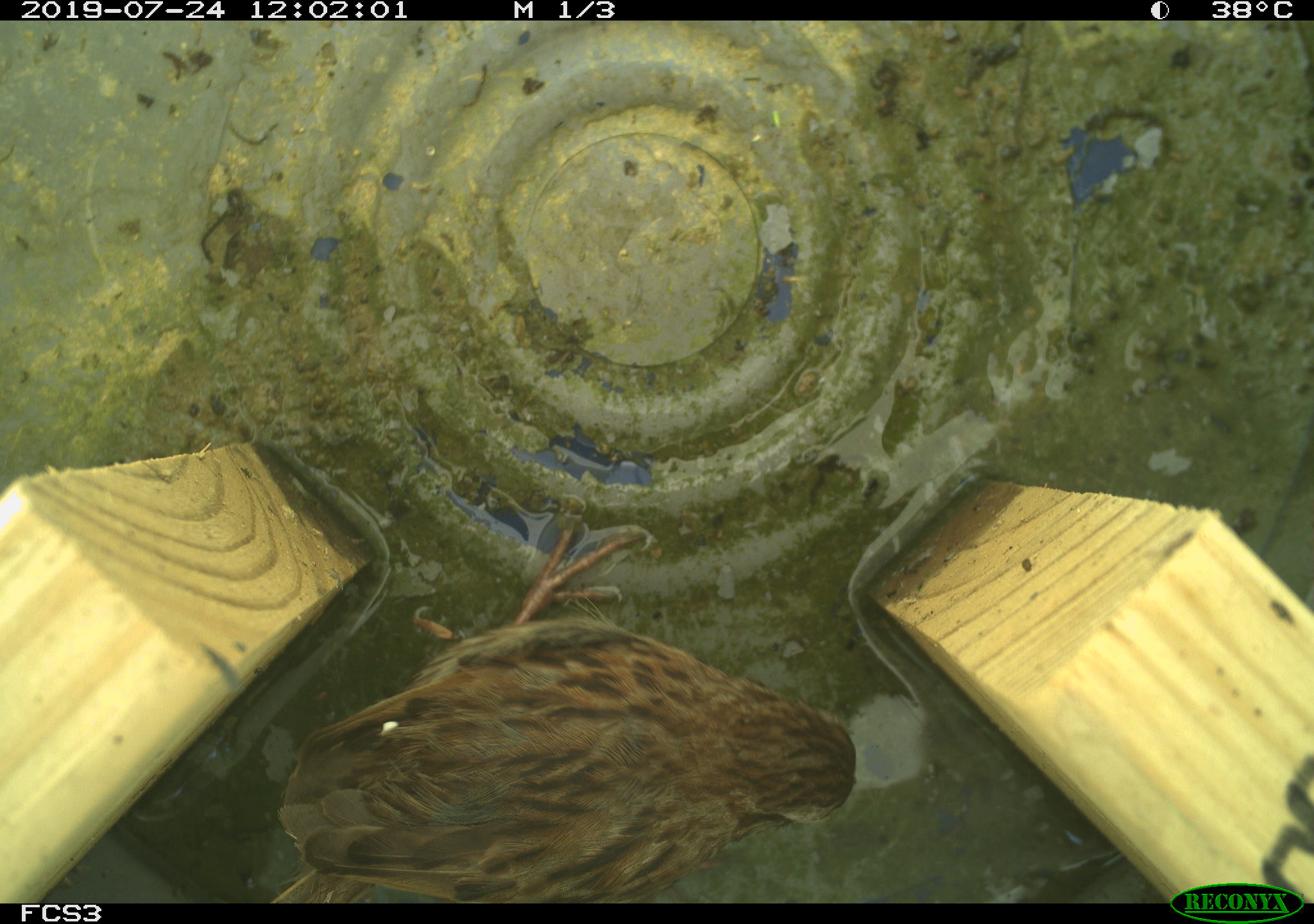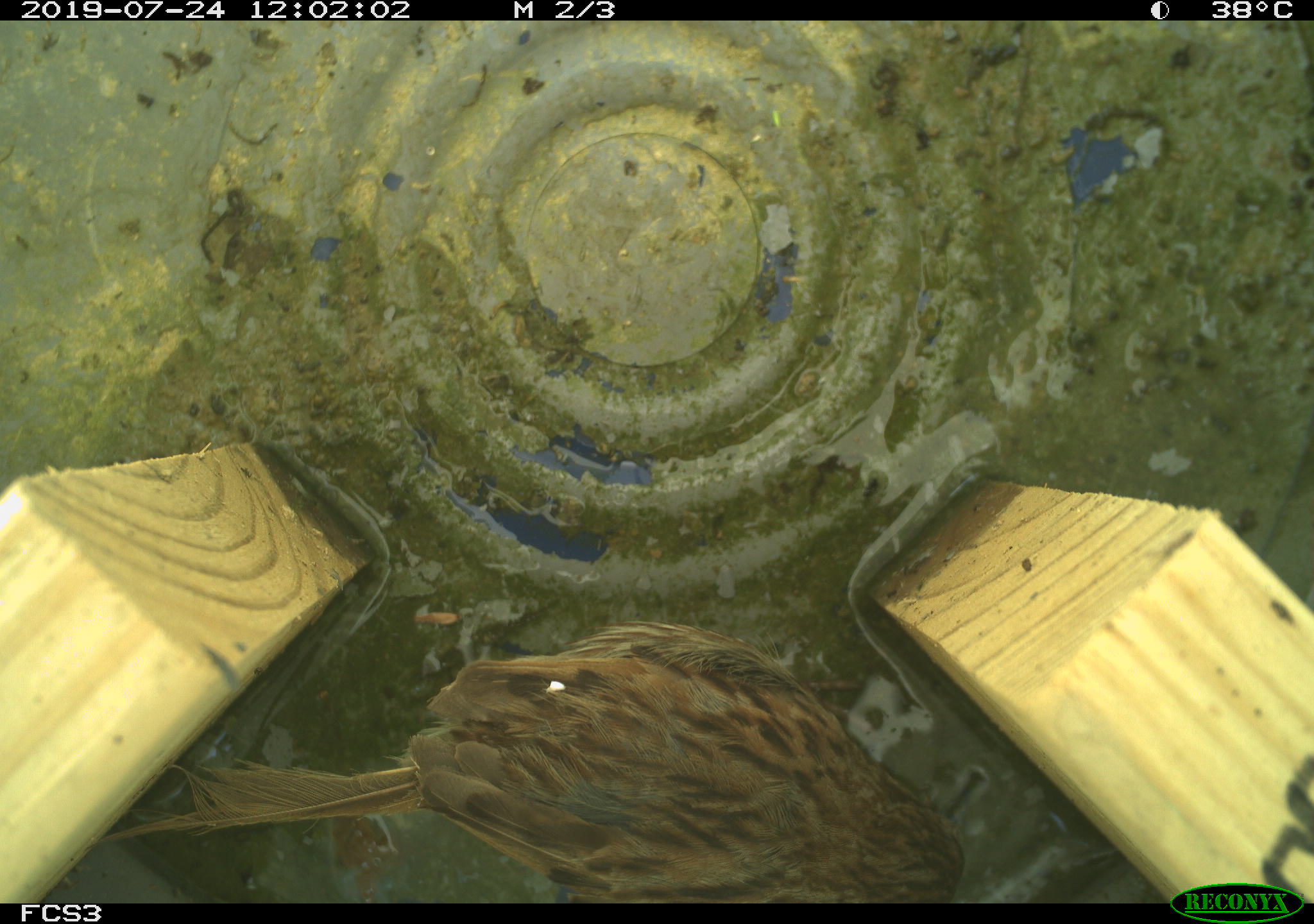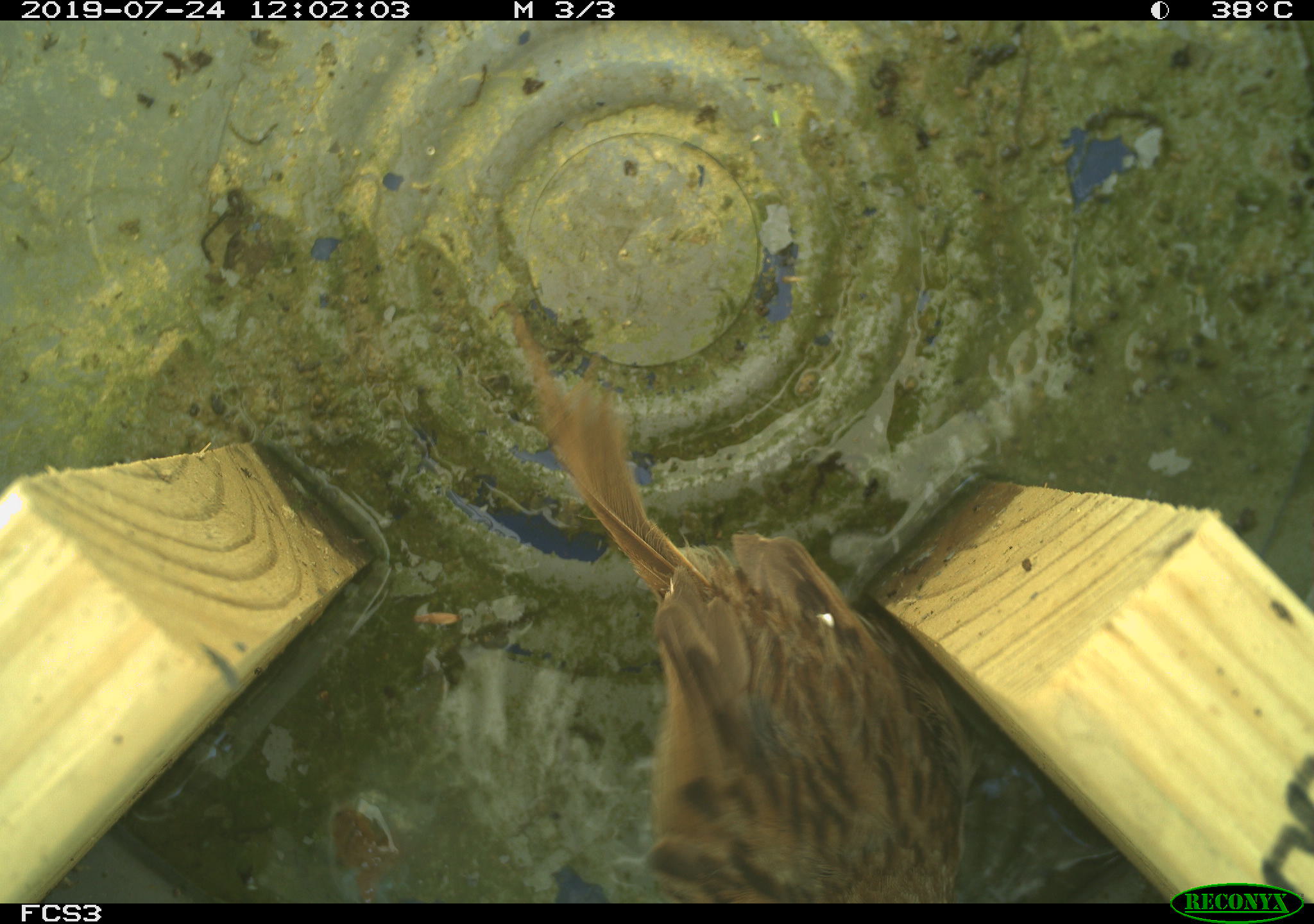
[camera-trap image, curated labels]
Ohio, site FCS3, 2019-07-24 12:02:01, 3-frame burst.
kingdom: Animalia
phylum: Chordata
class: Aves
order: Passeriformes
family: Passerellidae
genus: Melospiza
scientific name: Melospiza melodia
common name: song sparrow